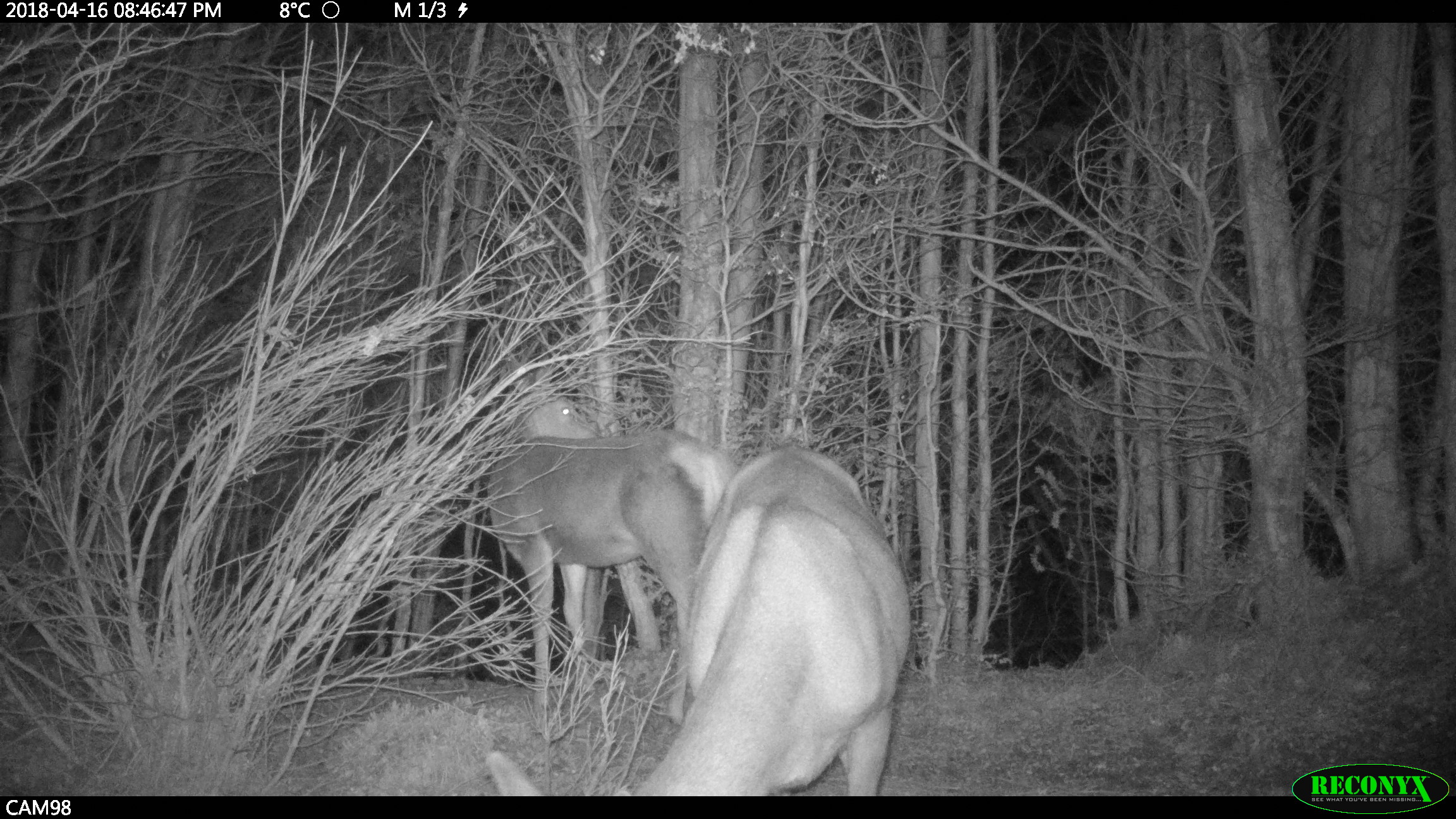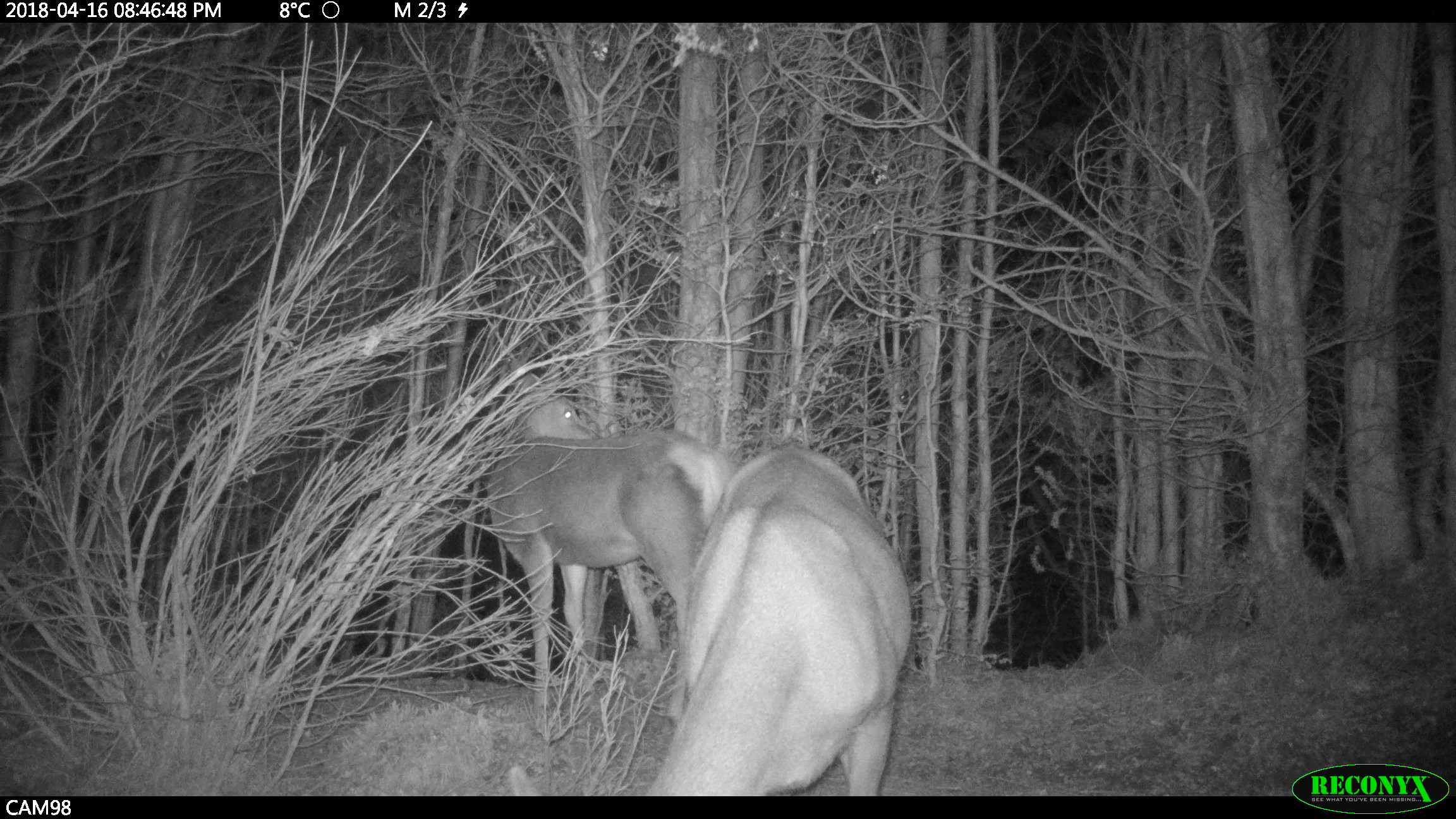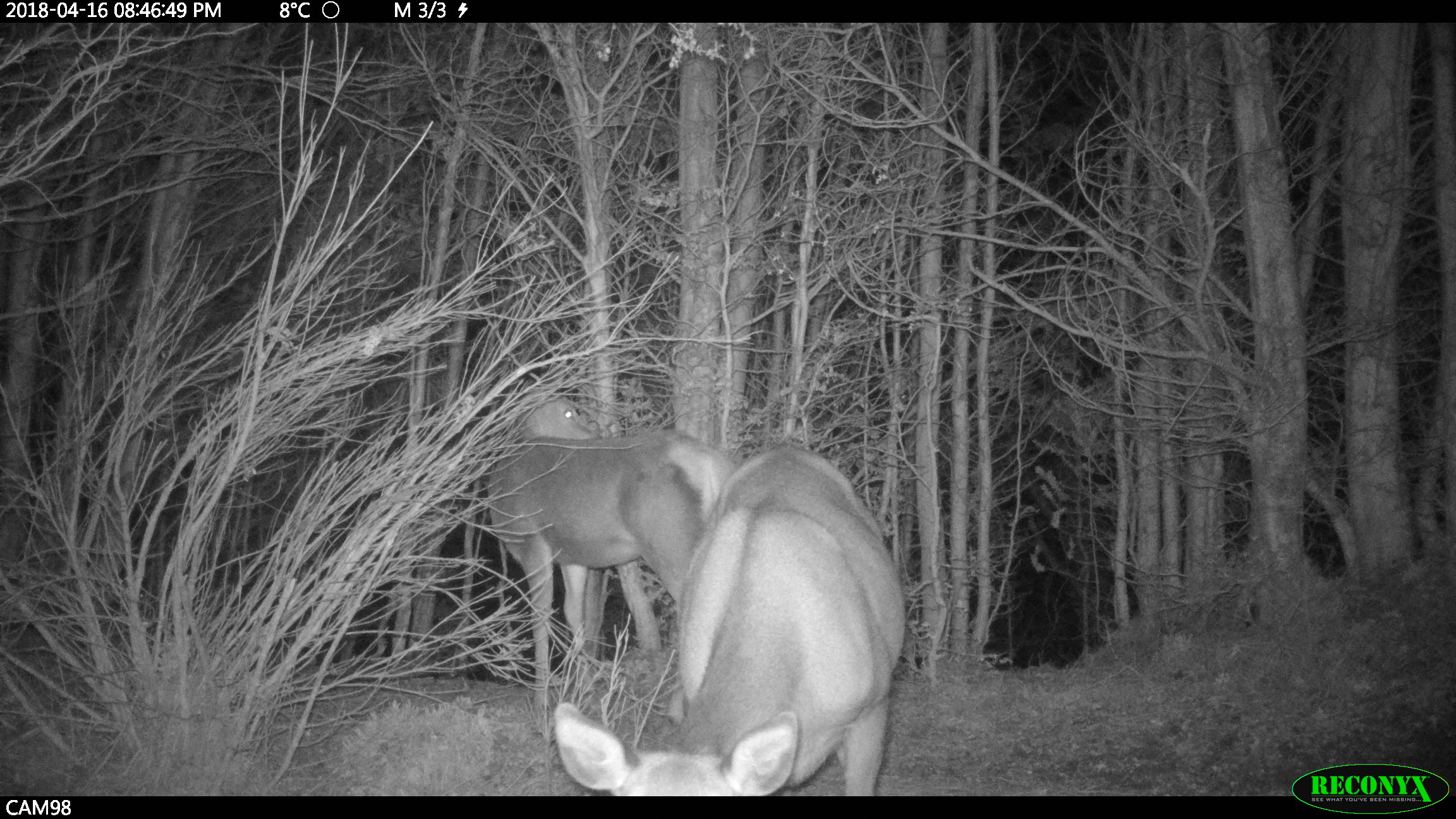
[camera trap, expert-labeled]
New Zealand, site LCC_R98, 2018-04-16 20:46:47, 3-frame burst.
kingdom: Animalia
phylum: Chordata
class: Mammalia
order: Artiodactyla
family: Cervidae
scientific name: Cervidae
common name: deer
Deer (Cervidae).